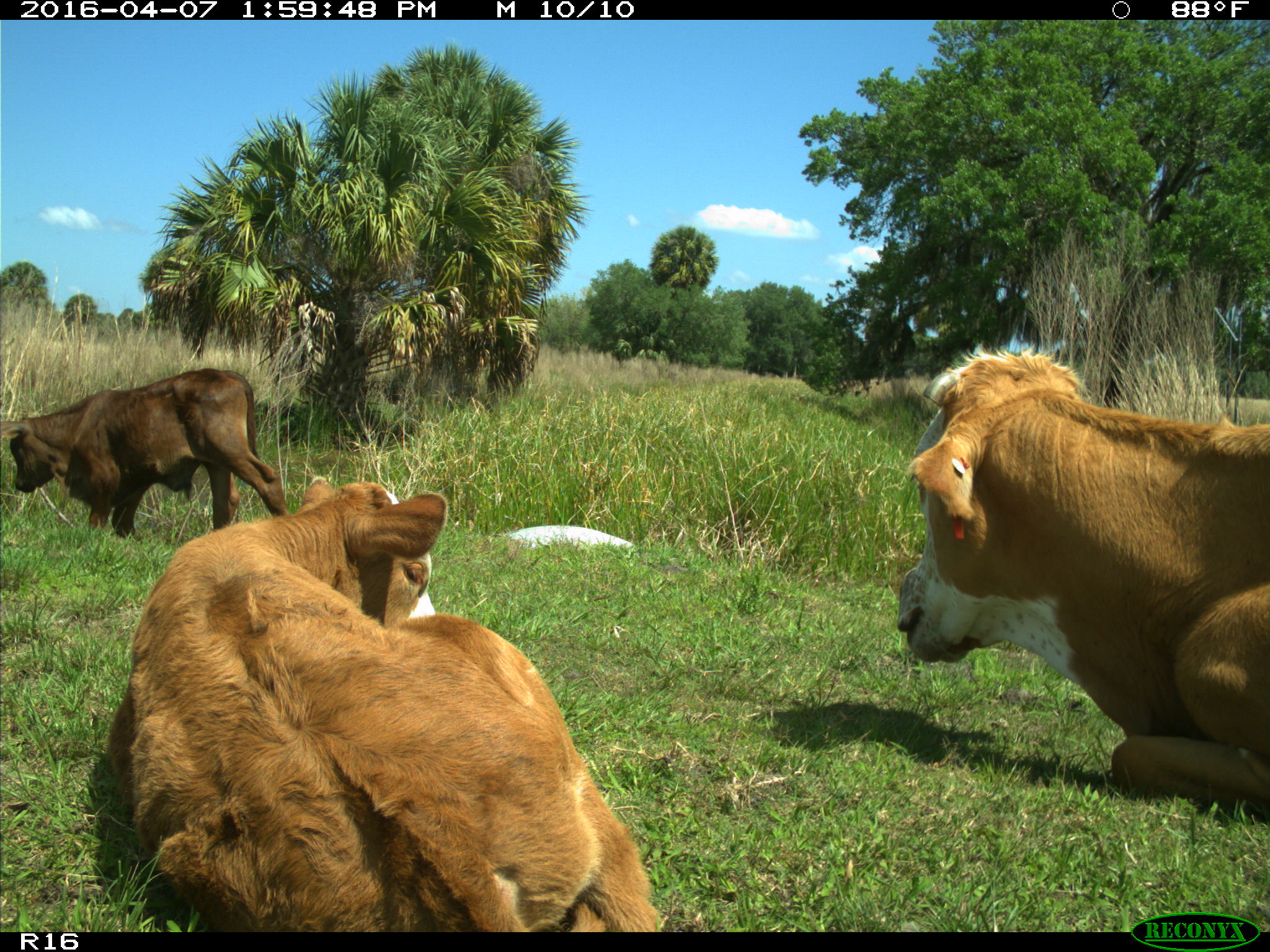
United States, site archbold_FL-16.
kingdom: Animalia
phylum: Chordata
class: Mammalia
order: Artiodactyla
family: Bovidae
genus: Bos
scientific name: Bos taurus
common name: domestic cow